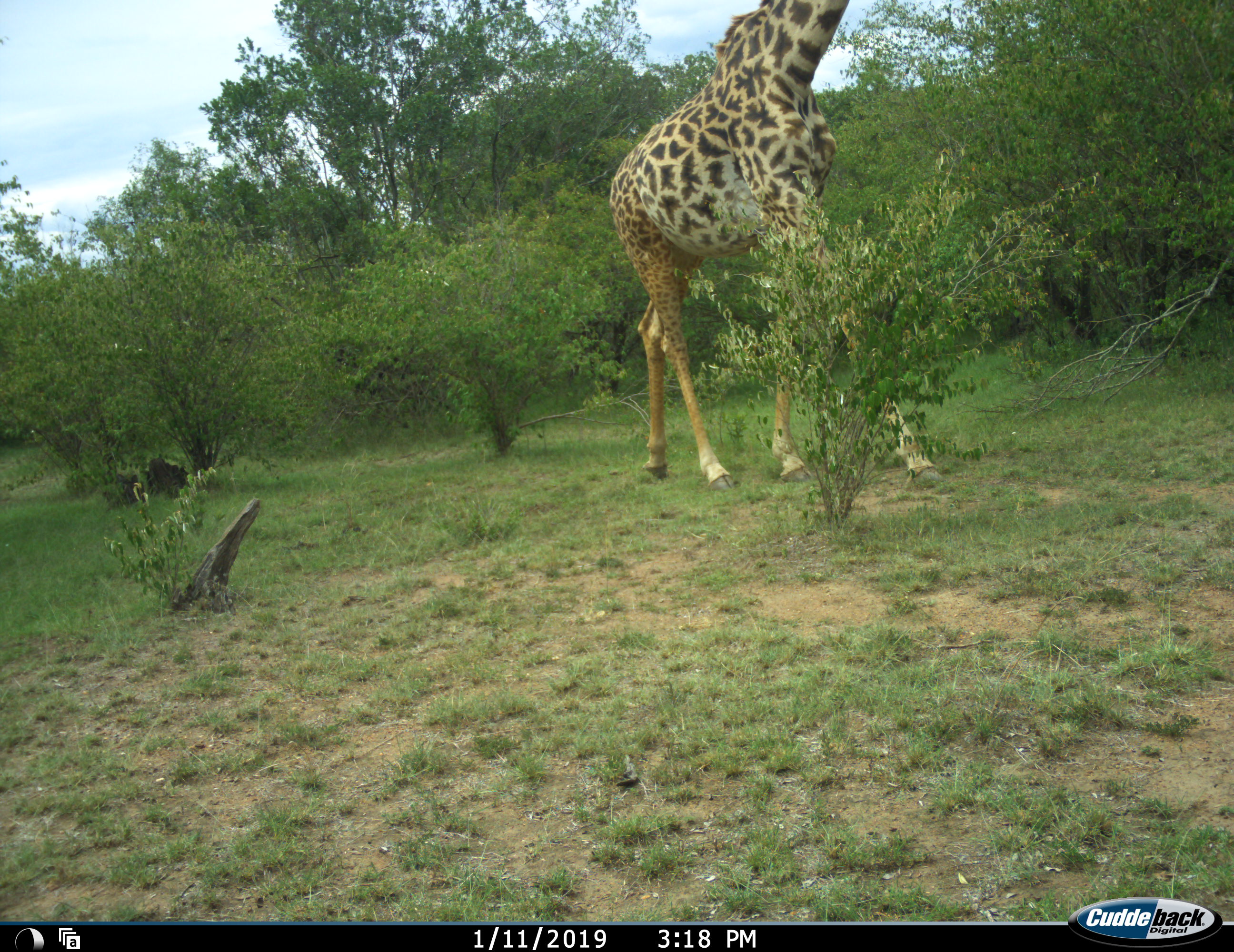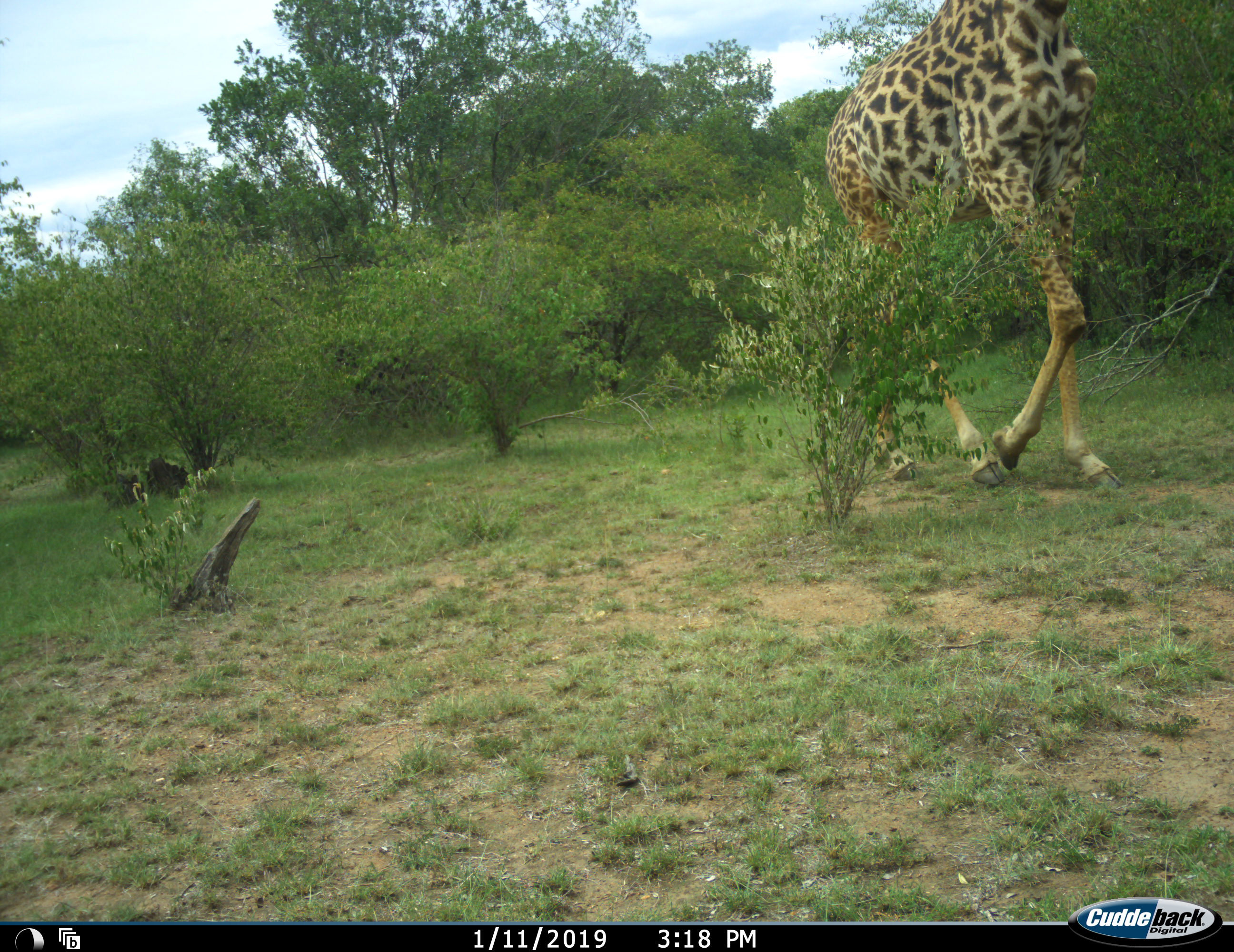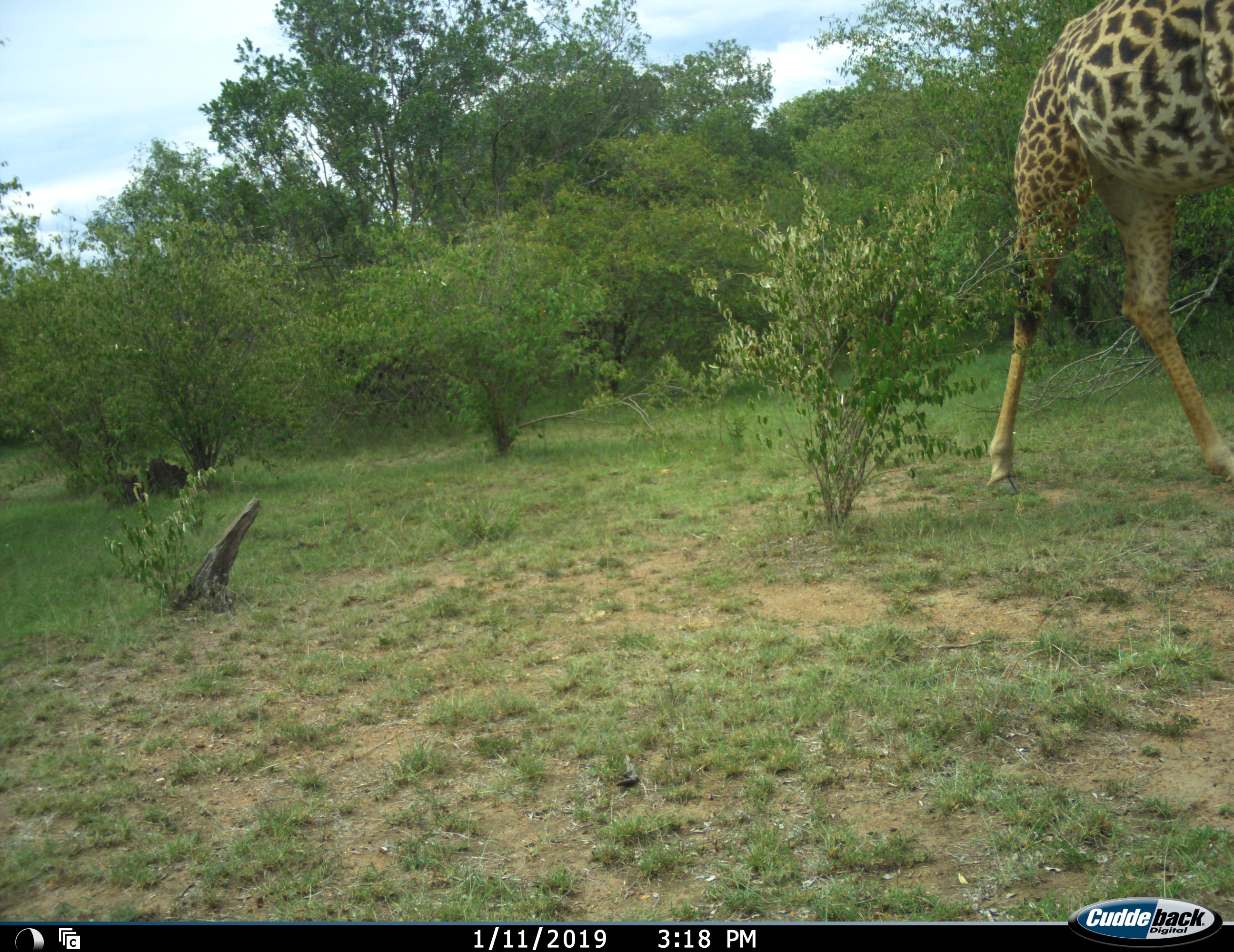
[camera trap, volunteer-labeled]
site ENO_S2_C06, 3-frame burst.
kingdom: Animalia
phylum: Chordata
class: Mammalia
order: Artiodactyla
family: Giraffidae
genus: Giraffa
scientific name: Giraffa camelopardalis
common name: giraffe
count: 1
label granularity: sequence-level